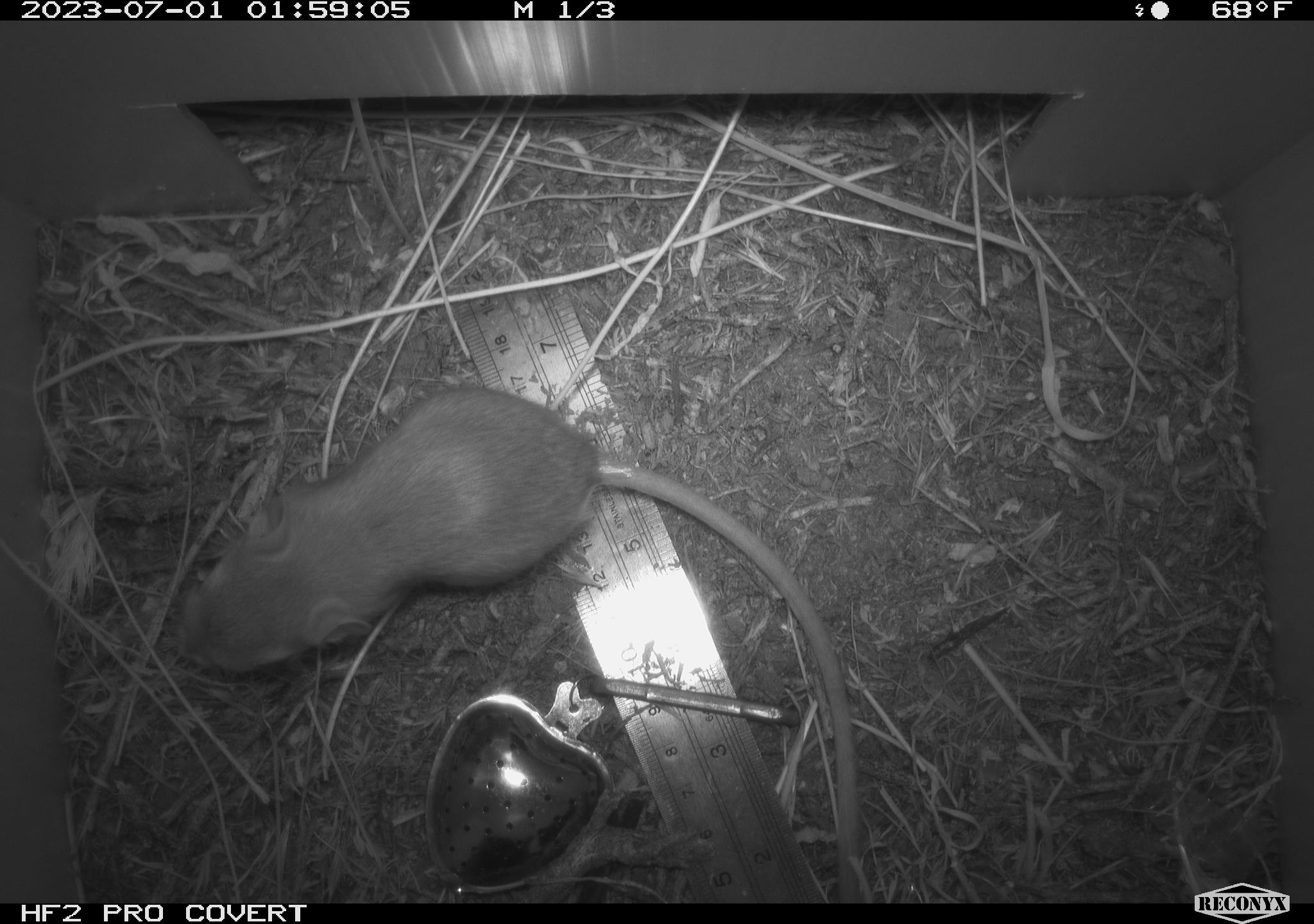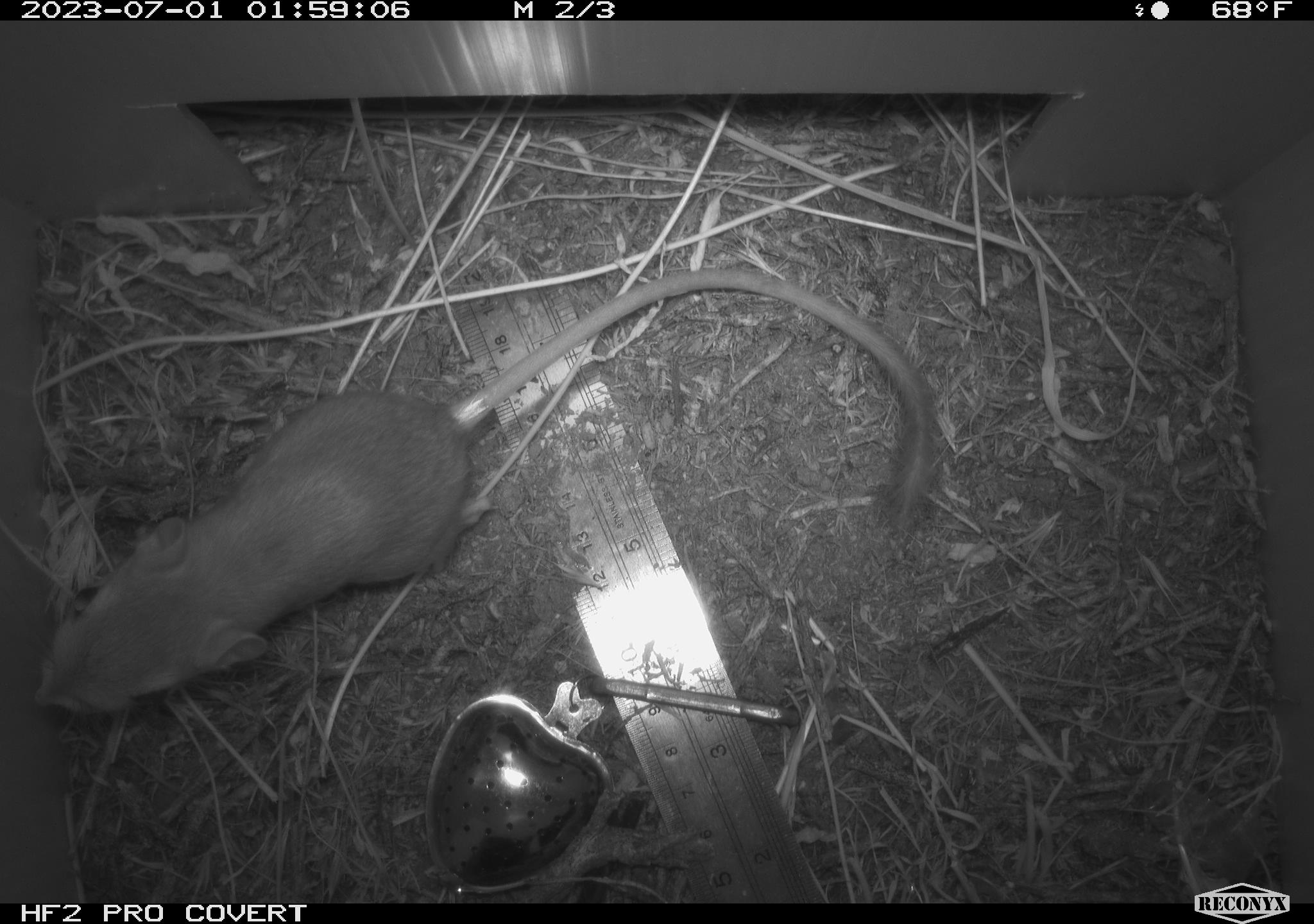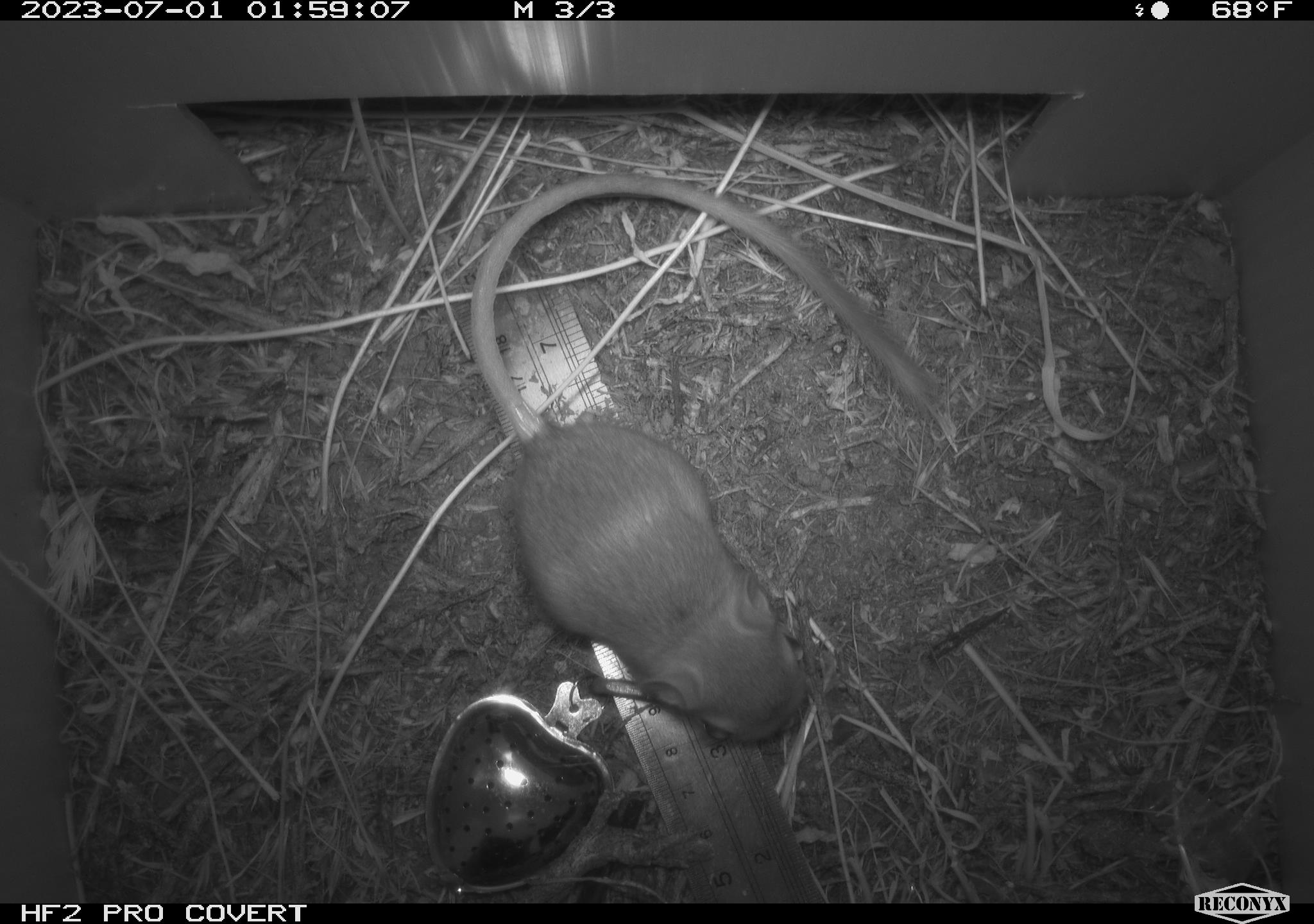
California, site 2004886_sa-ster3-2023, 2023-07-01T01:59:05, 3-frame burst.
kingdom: Animalia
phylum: Chordata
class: Mammalia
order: Rodentia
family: Heteromyidae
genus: Dipodomys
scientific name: Dipodomys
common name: kangaroo rats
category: dipodomys species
Dipodomys species (kangaroo rats) (Dipodomys).